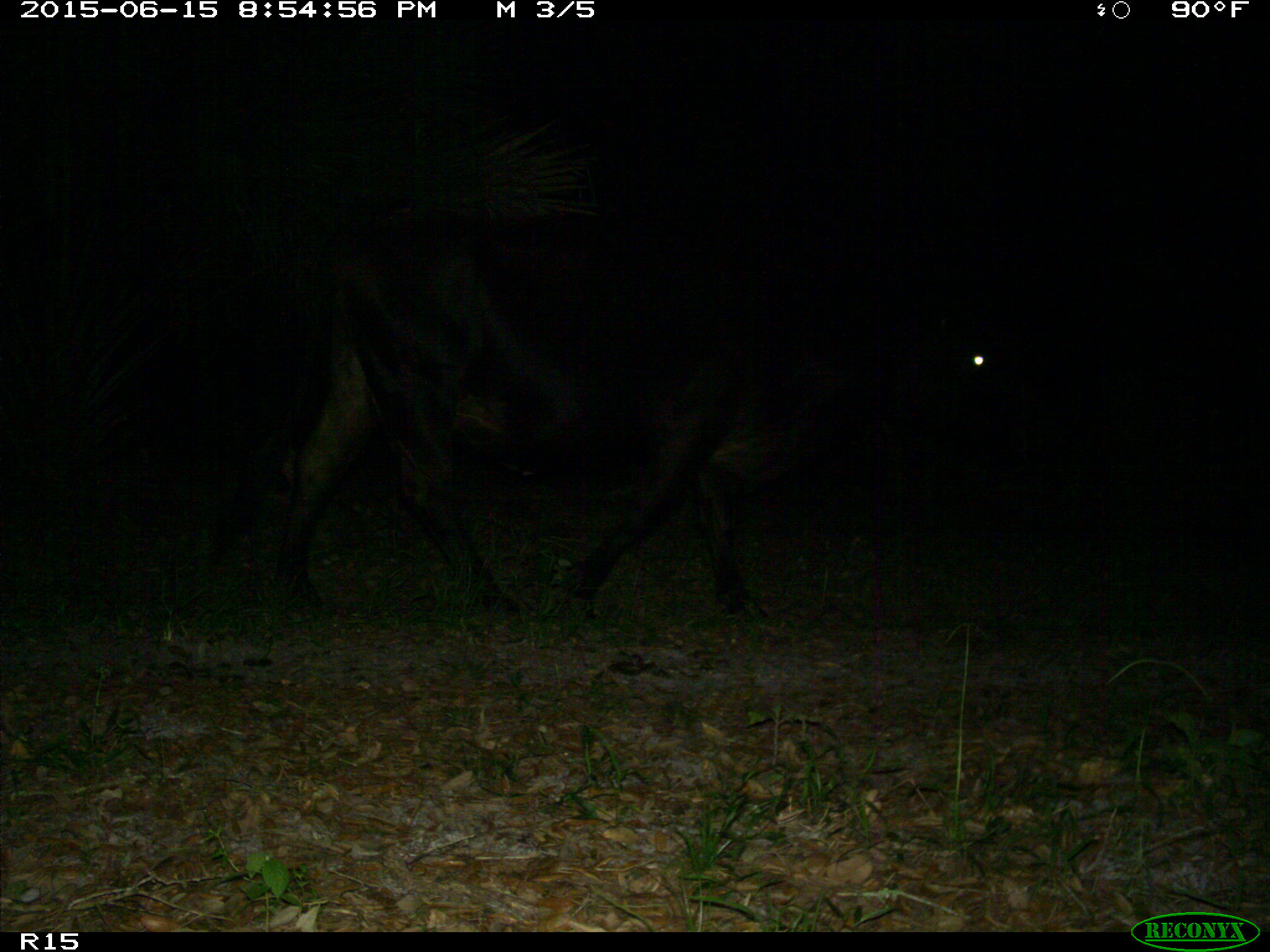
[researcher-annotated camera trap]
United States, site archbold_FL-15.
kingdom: Animalia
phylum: Chordata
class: Mammalia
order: Artiodactyla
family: Bovidae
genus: Bos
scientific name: Bos taurus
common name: domestic cow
Bos taurus (domestic cow).